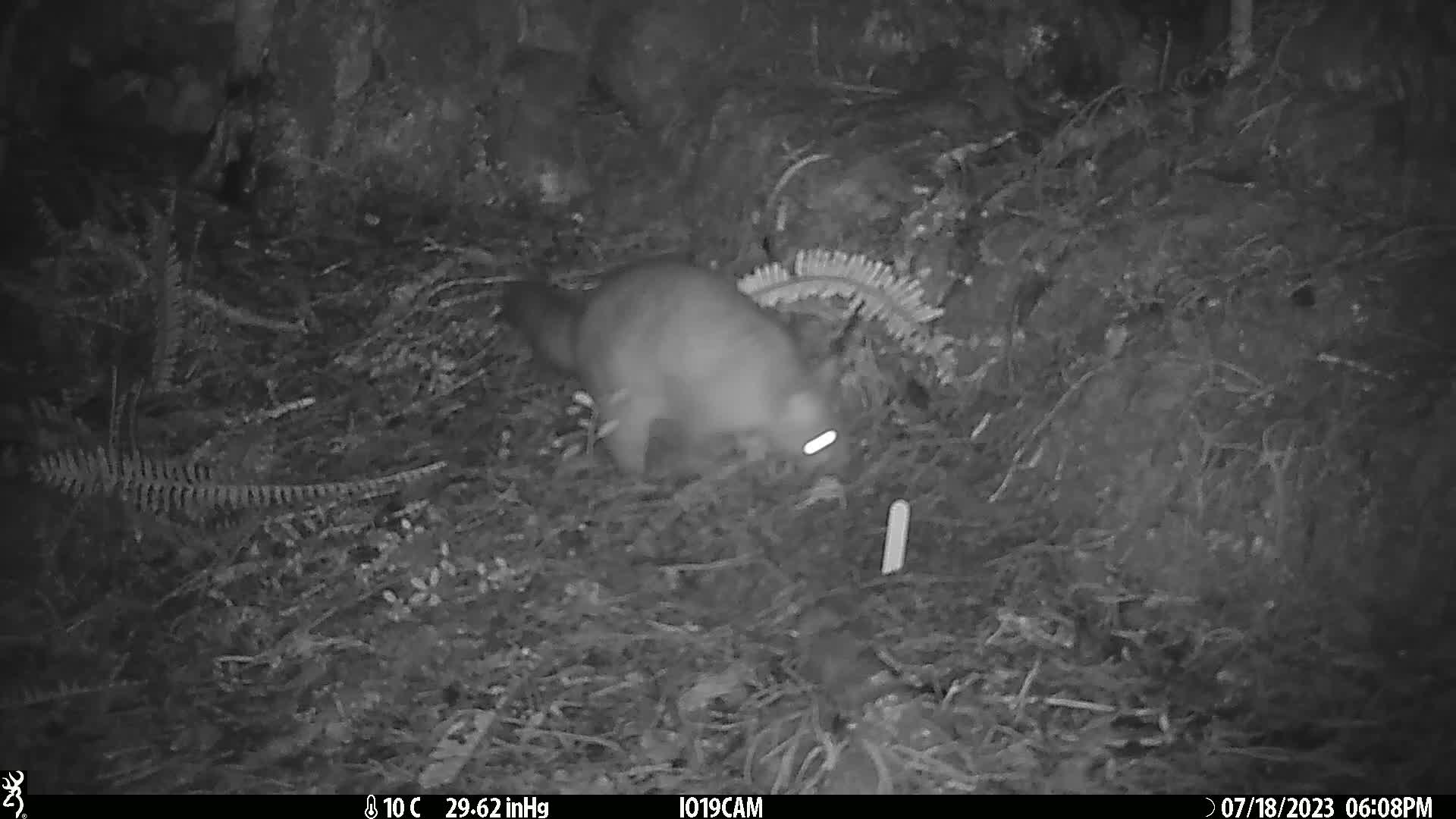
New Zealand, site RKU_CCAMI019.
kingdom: Animalia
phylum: Chordata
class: Mammalia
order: Diprotodontia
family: Phalangeridae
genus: Trichosurus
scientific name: Trichosurus vulpecula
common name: common brushtail possum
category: possum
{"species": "possum (common brushtail possum) (Trichosurus vulpecula)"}